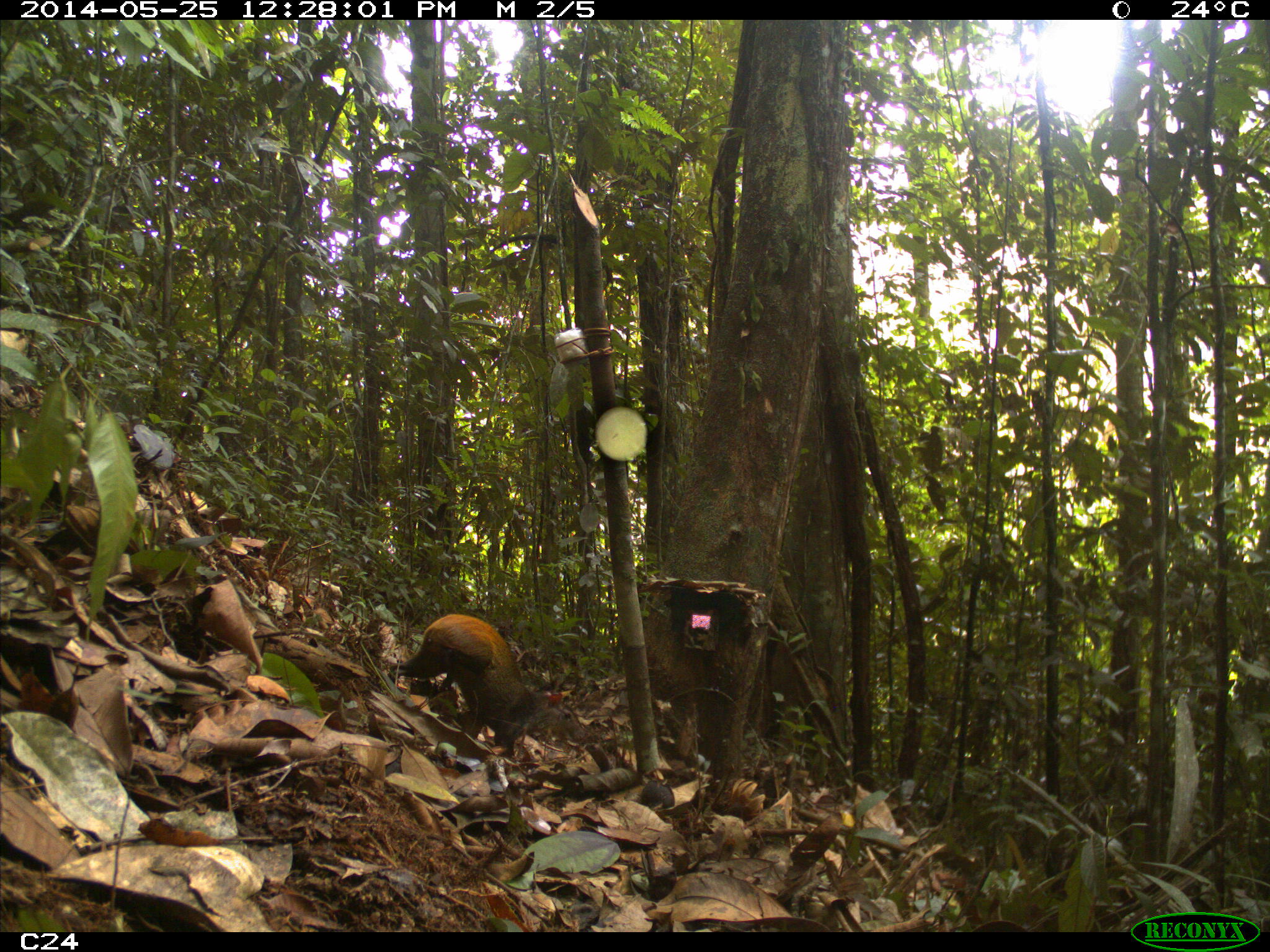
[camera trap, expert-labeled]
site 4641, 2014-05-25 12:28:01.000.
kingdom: Animalia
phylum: Chordata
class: Mammalia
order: Rodentia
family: Dasyproctidae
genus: Dasyprocta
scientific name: Dasyprocta leporina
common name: red-rumped agouti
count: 3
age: adult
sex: female